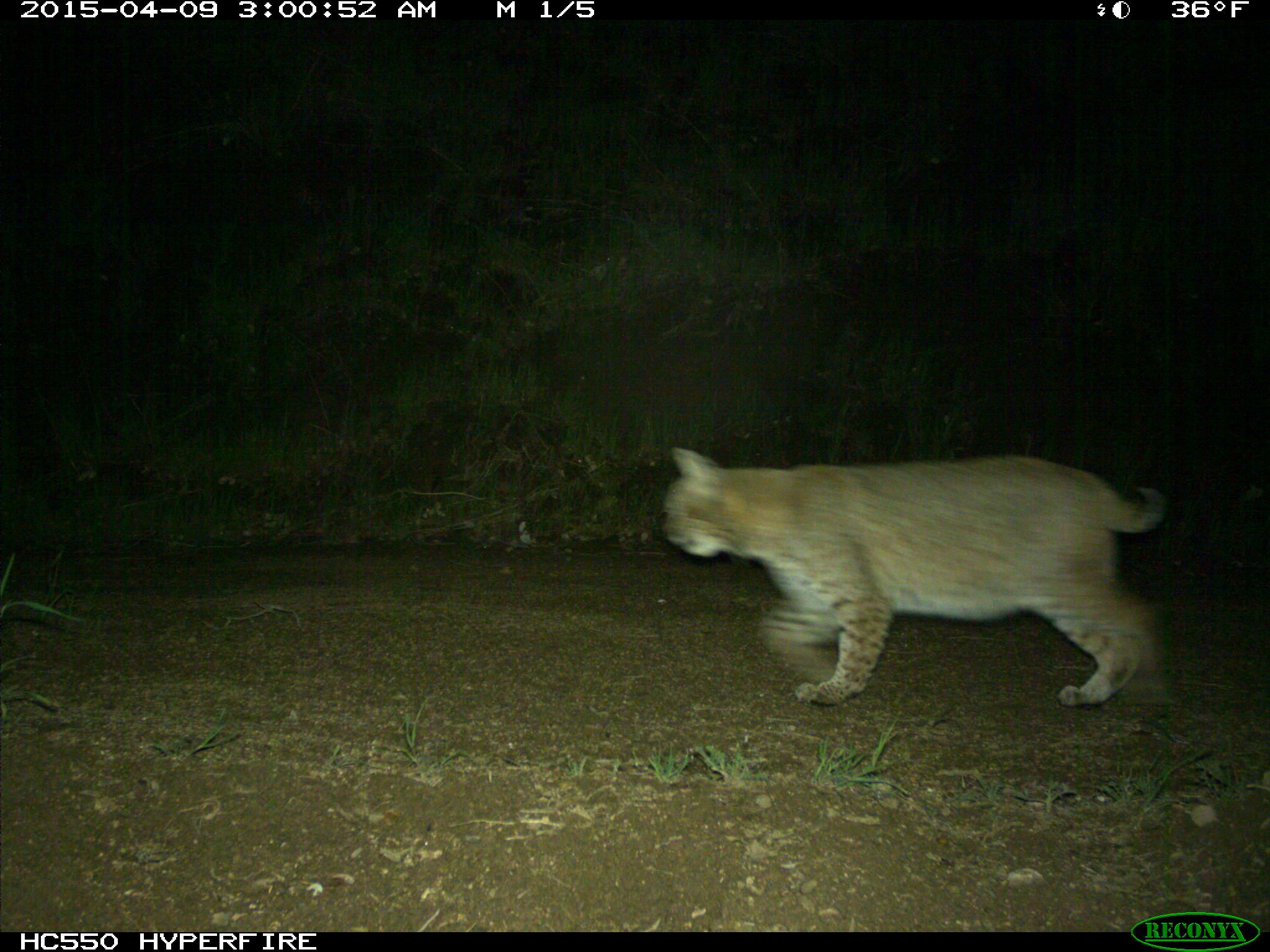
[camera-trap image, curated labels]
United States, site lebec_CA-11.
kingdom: Animalia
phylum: Chordata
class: Mammalia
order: Carnivora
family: Felidae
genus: Lynx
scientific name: Lynx rufus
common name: bobcat